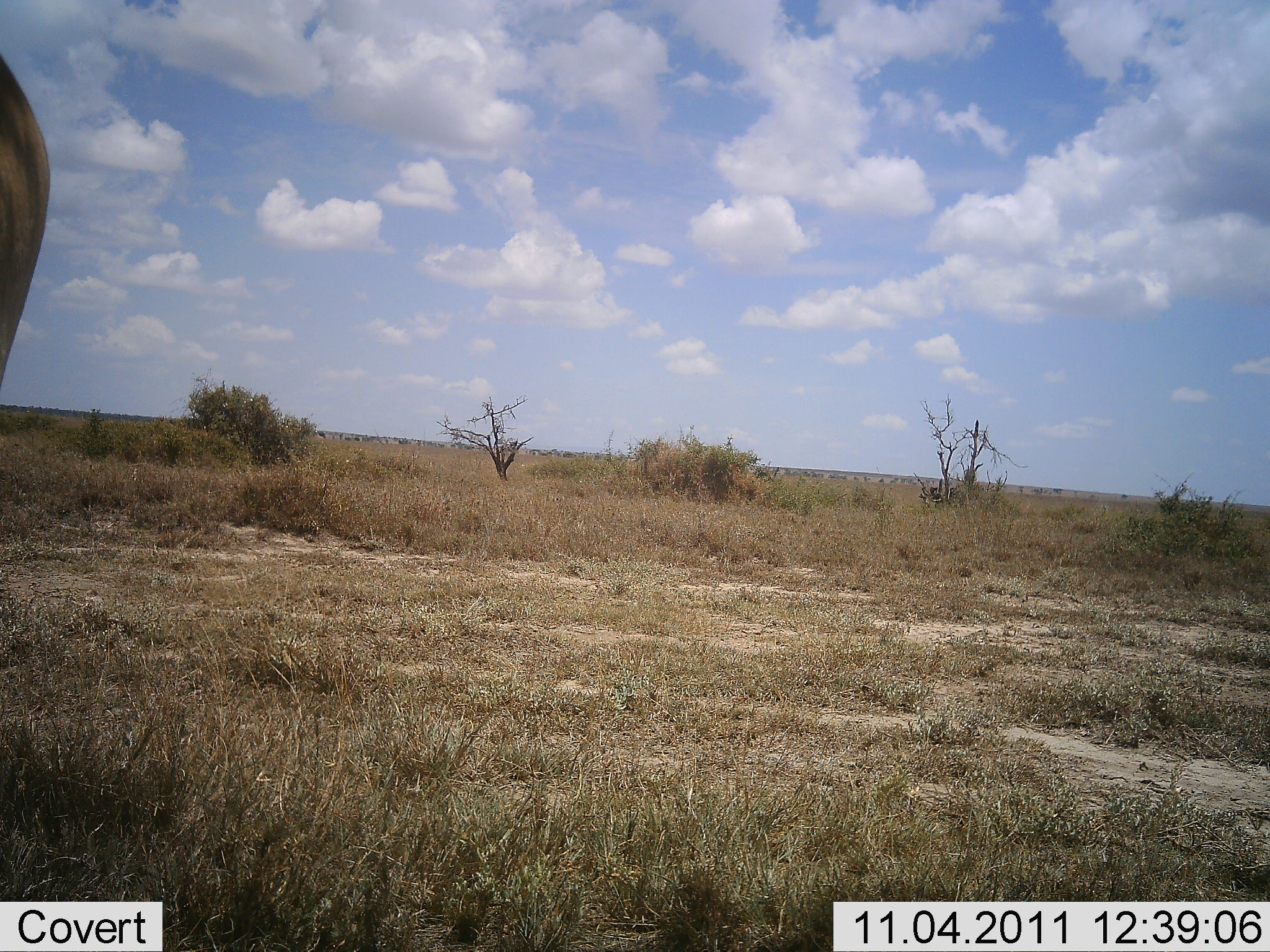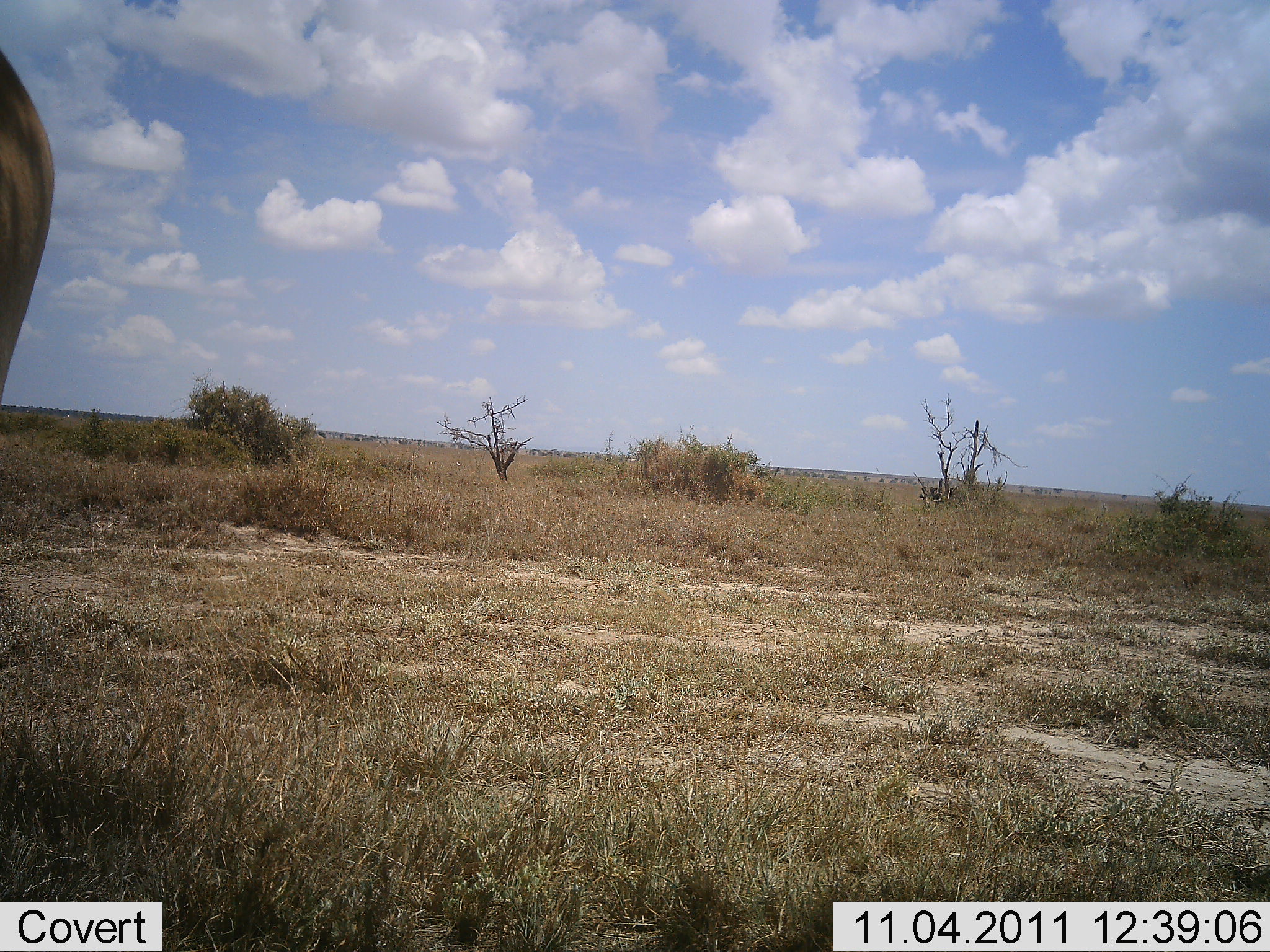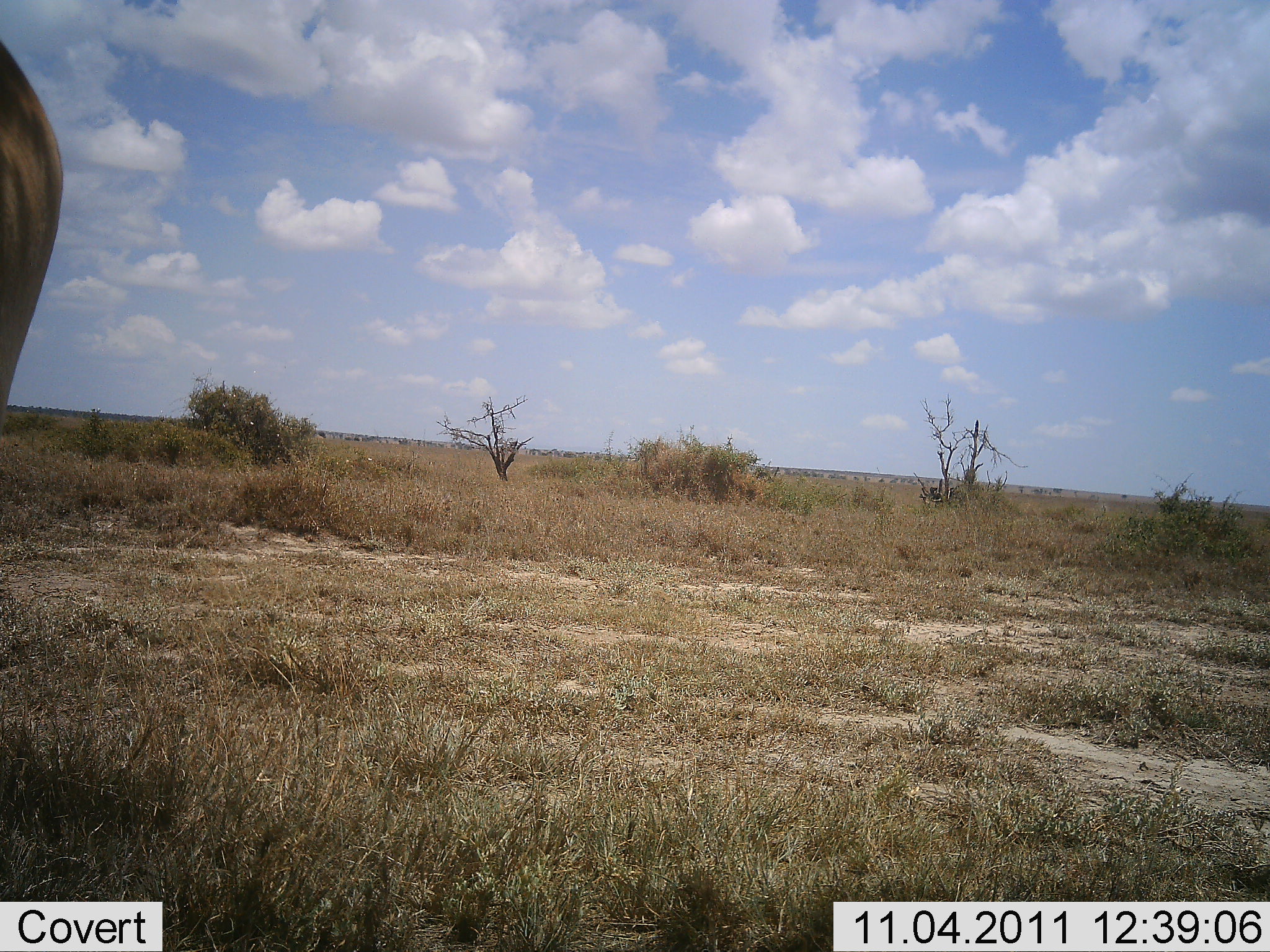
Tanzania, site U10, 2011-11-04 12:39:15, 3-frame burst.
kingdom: Animalia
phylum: Chordata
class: Mammalia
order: Artiodactyla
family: Bovidae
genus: Alcelaphus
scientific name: Alcelaphus buselaphus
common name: hartebeest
Hartebeest (Alcelaphus buselaphus), count 1. Behavior (volunteer vote fractions): standing 100%, resting 0%, moving 0%, interacting 0%. Young present (vote fraction): 0%. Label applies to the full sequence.